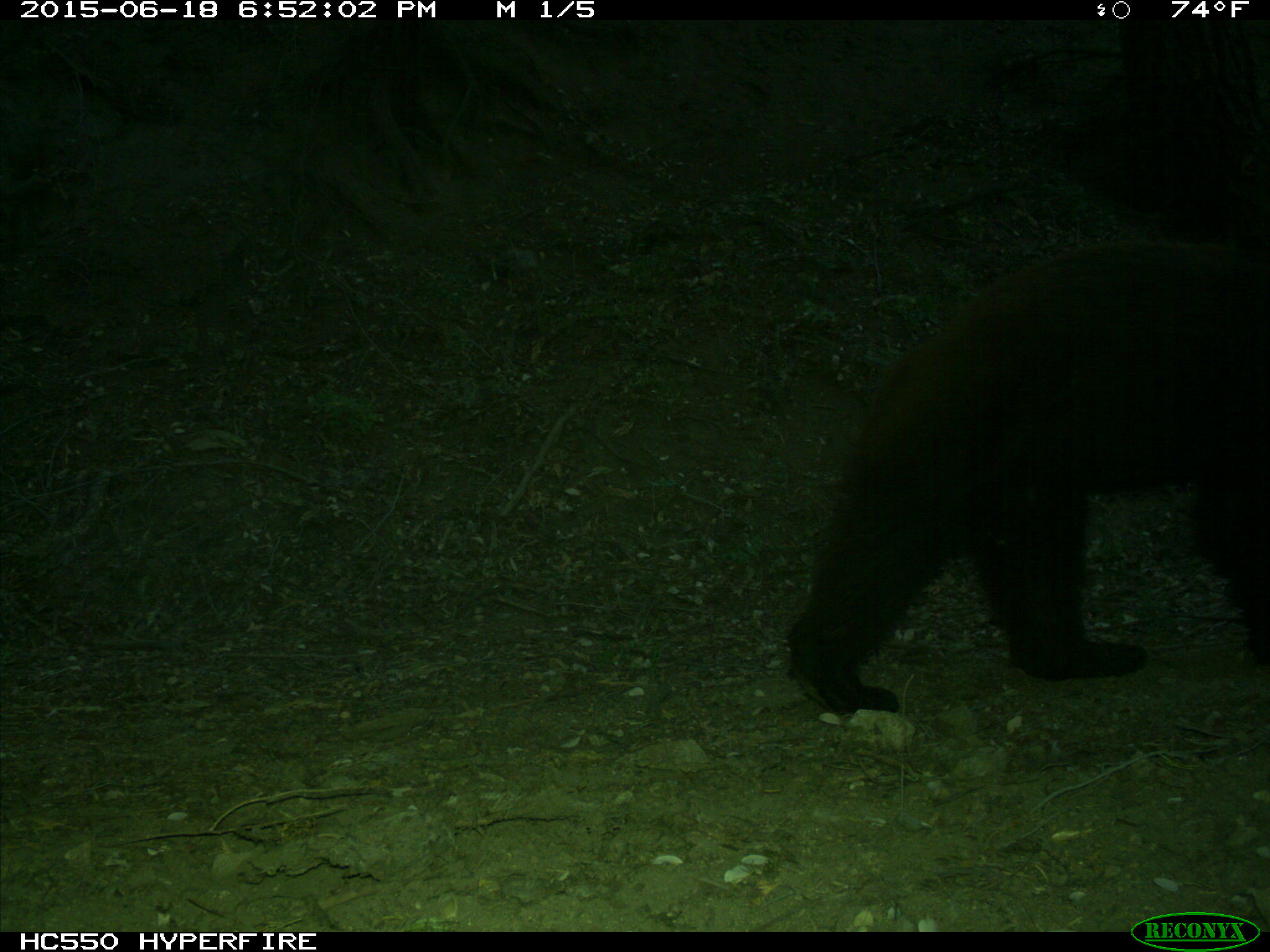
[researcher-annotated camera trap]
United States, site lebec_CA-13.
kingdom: Animalia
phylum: Chordata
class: Mammalia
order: Carnivora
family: Ursidae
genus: Ursus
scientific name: Ursus americanus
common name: american black bear